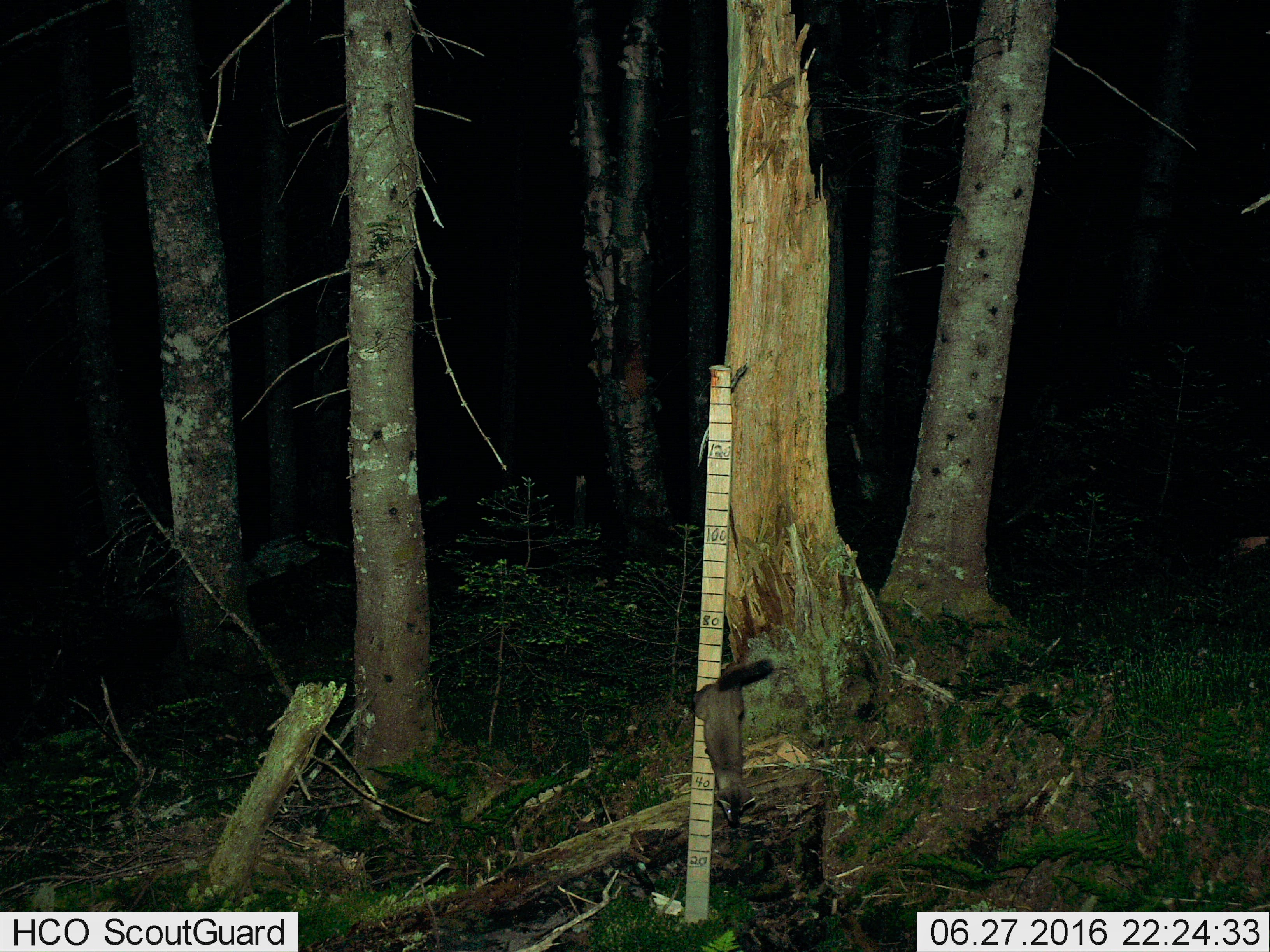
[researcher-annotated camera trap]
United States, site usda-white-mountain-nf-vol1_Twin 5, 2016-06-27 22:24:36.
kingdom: Animalia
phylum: Chordata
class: Mammalia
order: Carnivora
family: Mustelidae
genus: Martes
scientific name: Martes americana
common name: american marten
American marten (Martes americana).